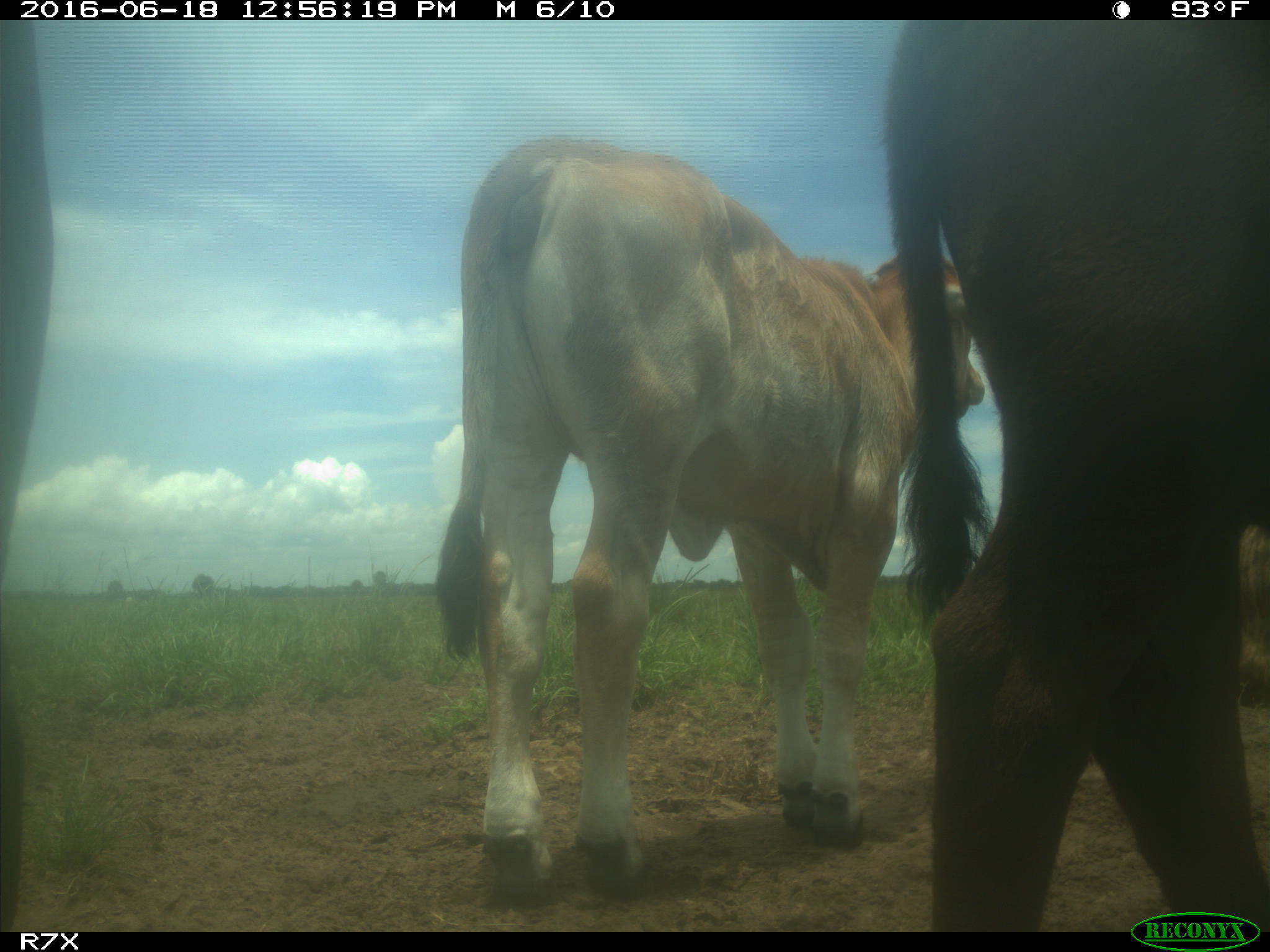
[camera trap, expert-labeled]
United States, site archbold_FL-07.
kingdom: Animalia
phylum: Chordata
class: Mammalia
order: Artiodactyla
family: Bovidae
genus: Bos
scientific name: Bos taurus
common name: domestic cow